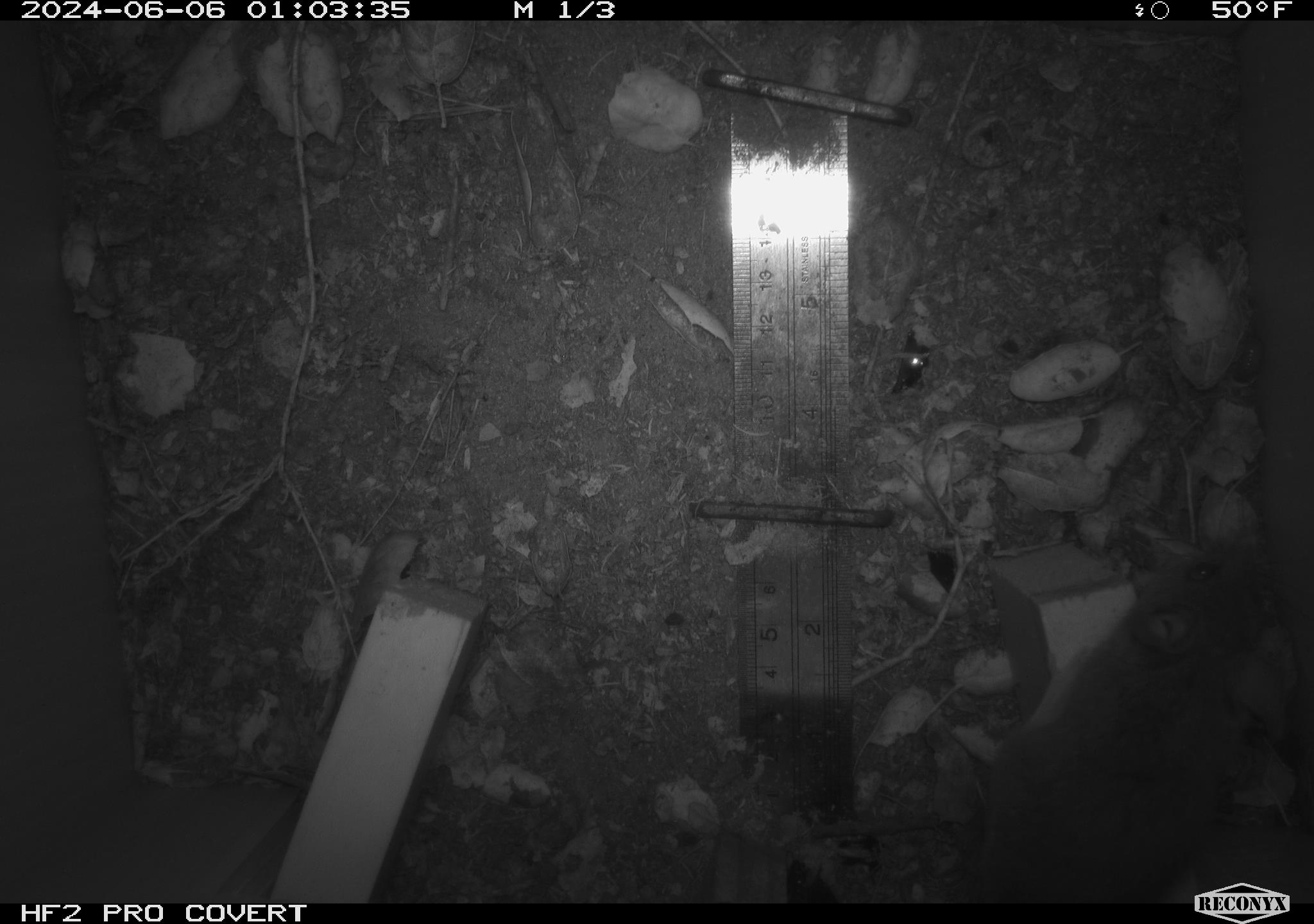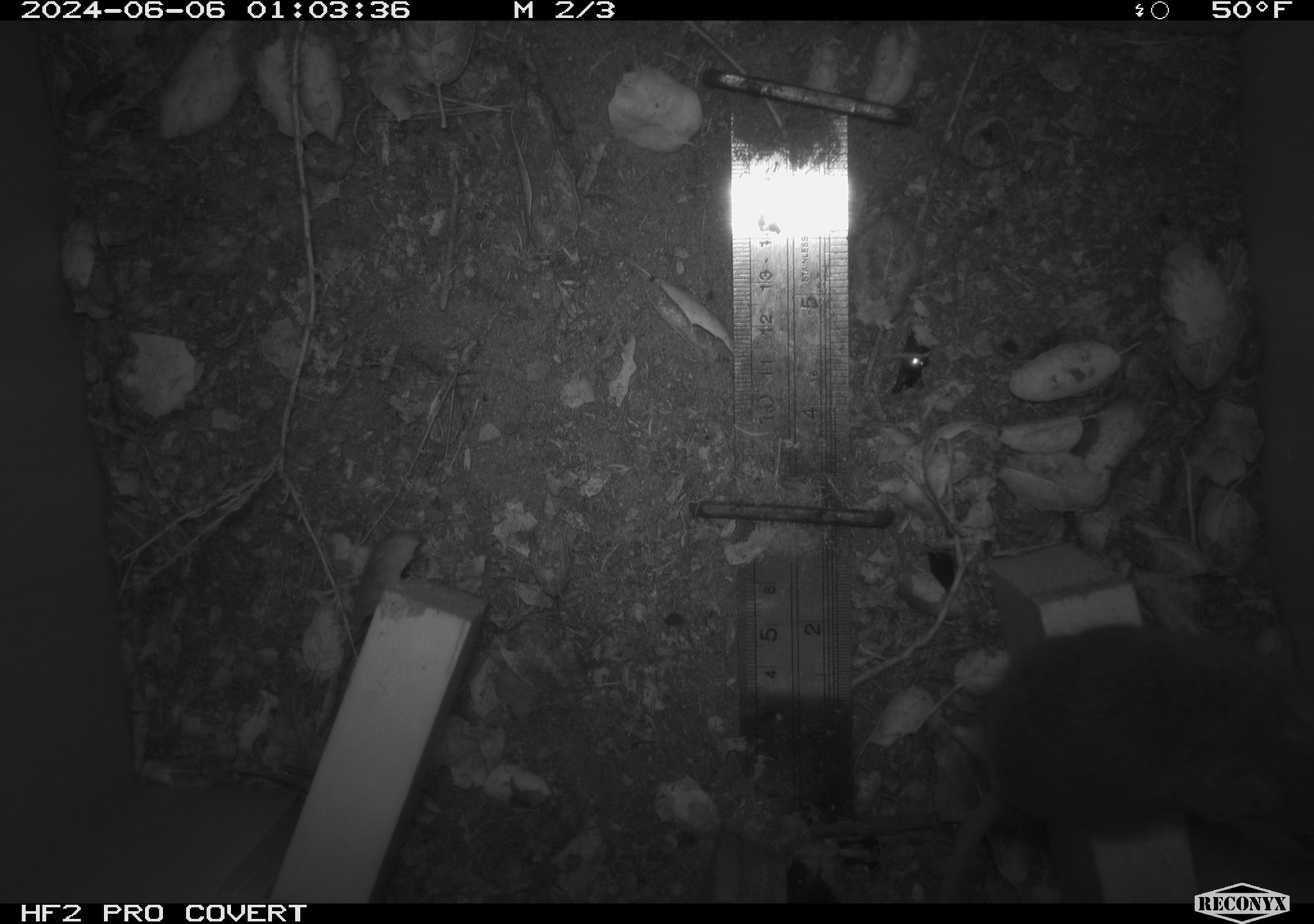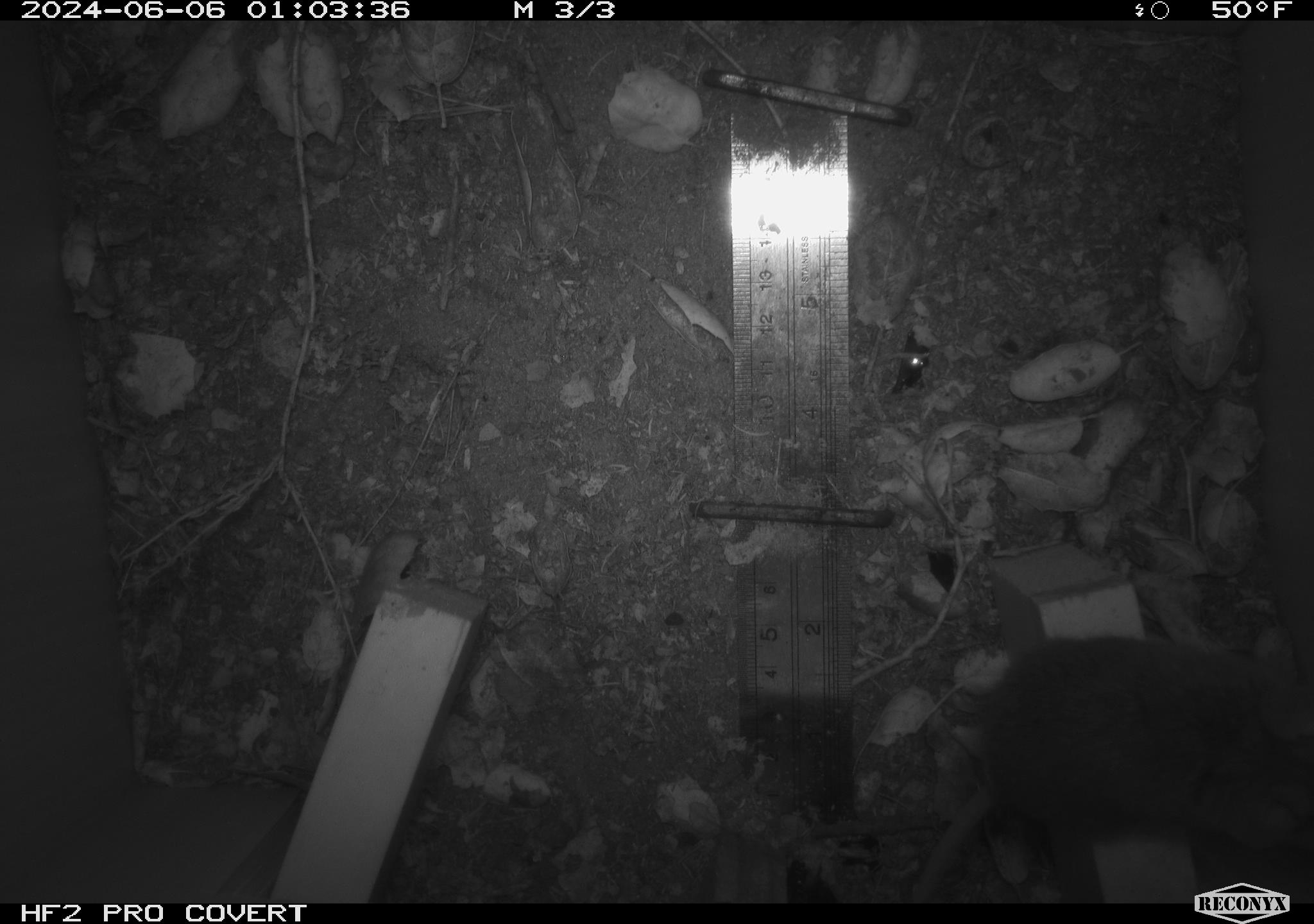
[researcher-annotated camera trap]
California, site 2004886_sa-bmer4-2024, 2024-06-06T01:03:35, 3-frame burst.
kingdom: Animalia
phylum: Chordata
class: Mammalia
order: Rodentia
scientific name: Rodentia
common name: woodrat or rat or mouse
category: woodrat or rat or mouse species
Woodrat or rat or mouse species (woodrat or rat or mouse) (Rodentia).